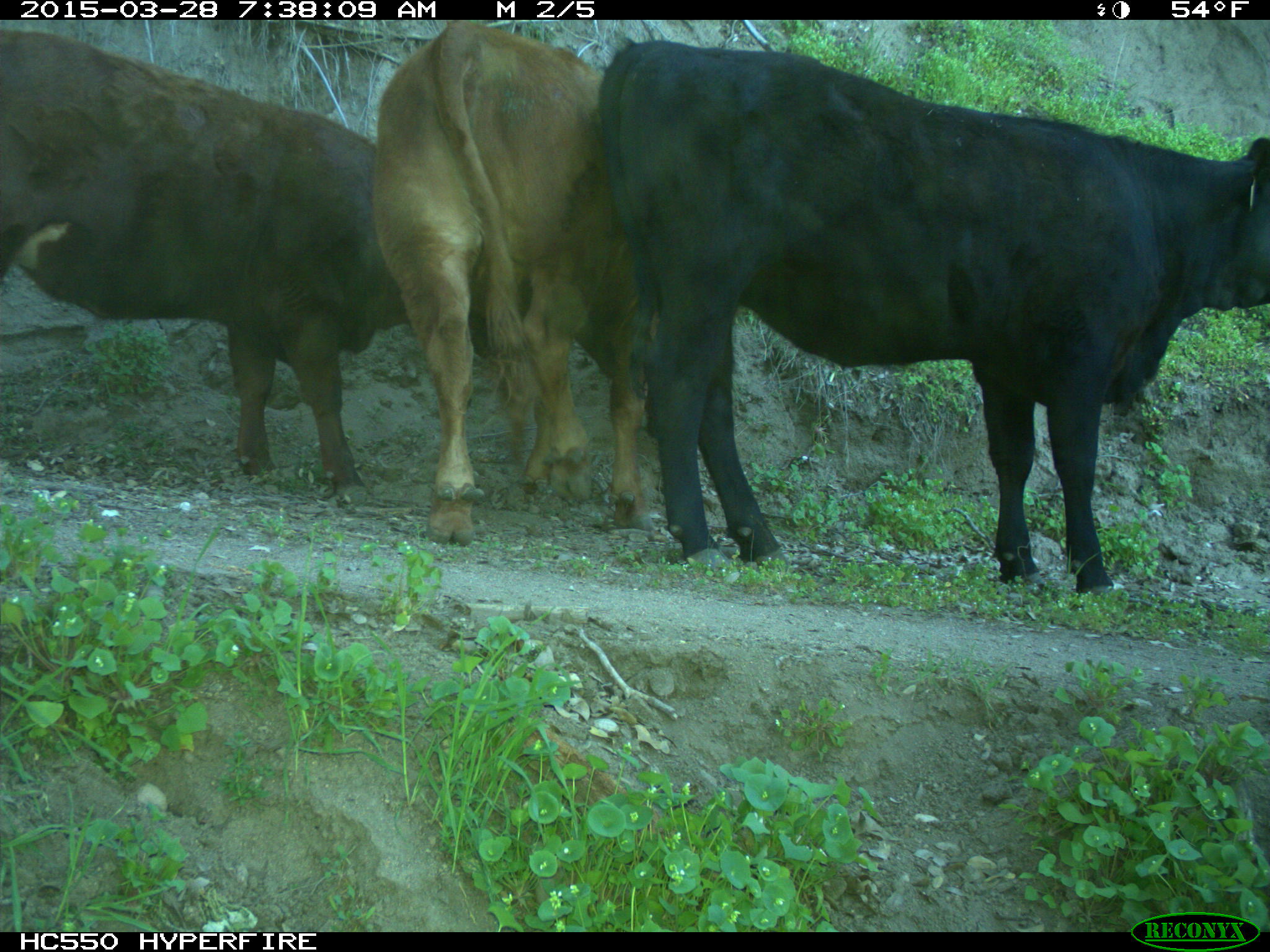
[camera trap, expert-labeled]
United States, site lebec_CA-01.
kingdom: Animalia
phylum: Chordata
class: Mammalia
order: Artiodactyla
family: Bovidae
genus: Bos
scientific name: Bos taurus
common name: domestic cow